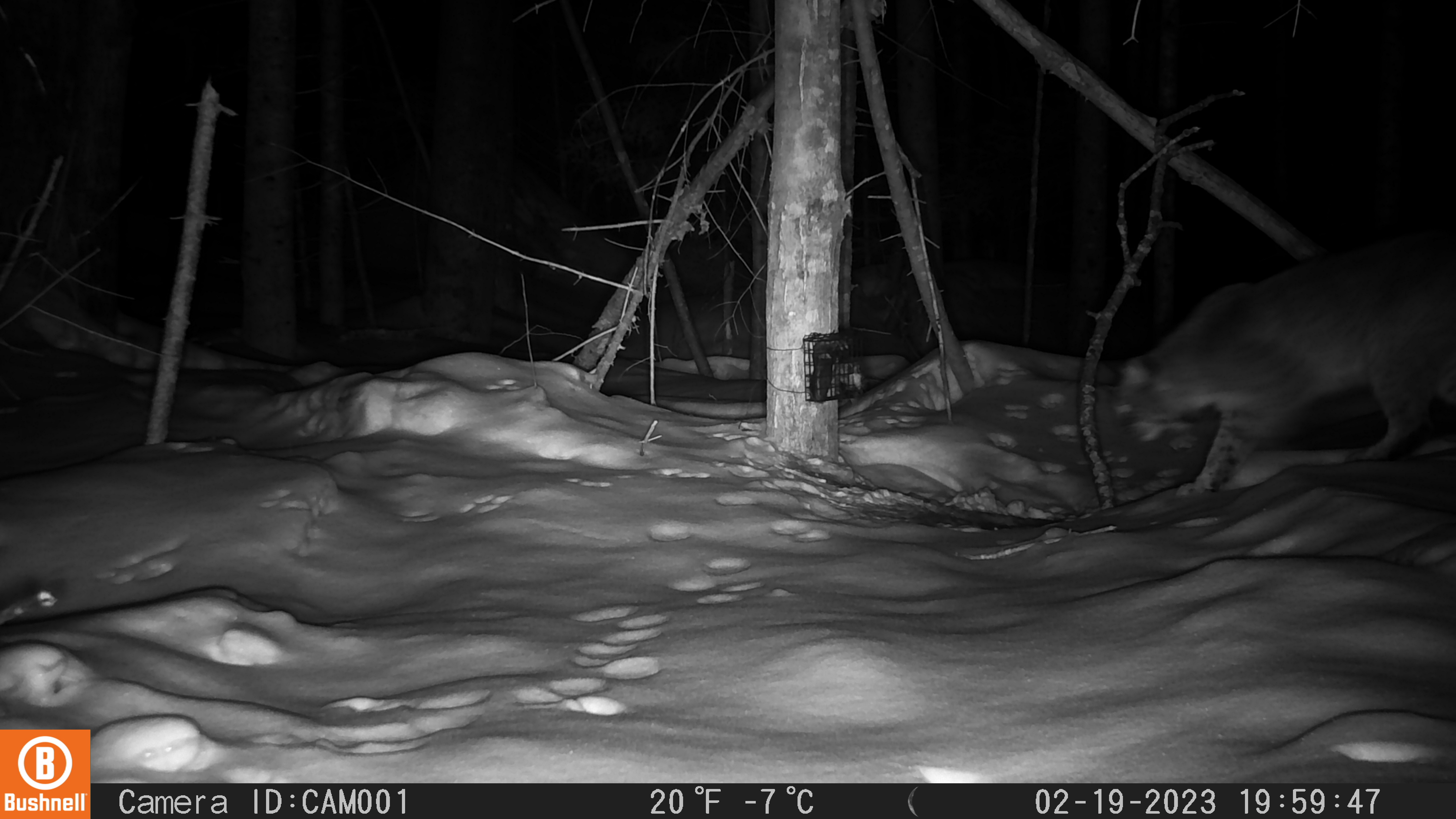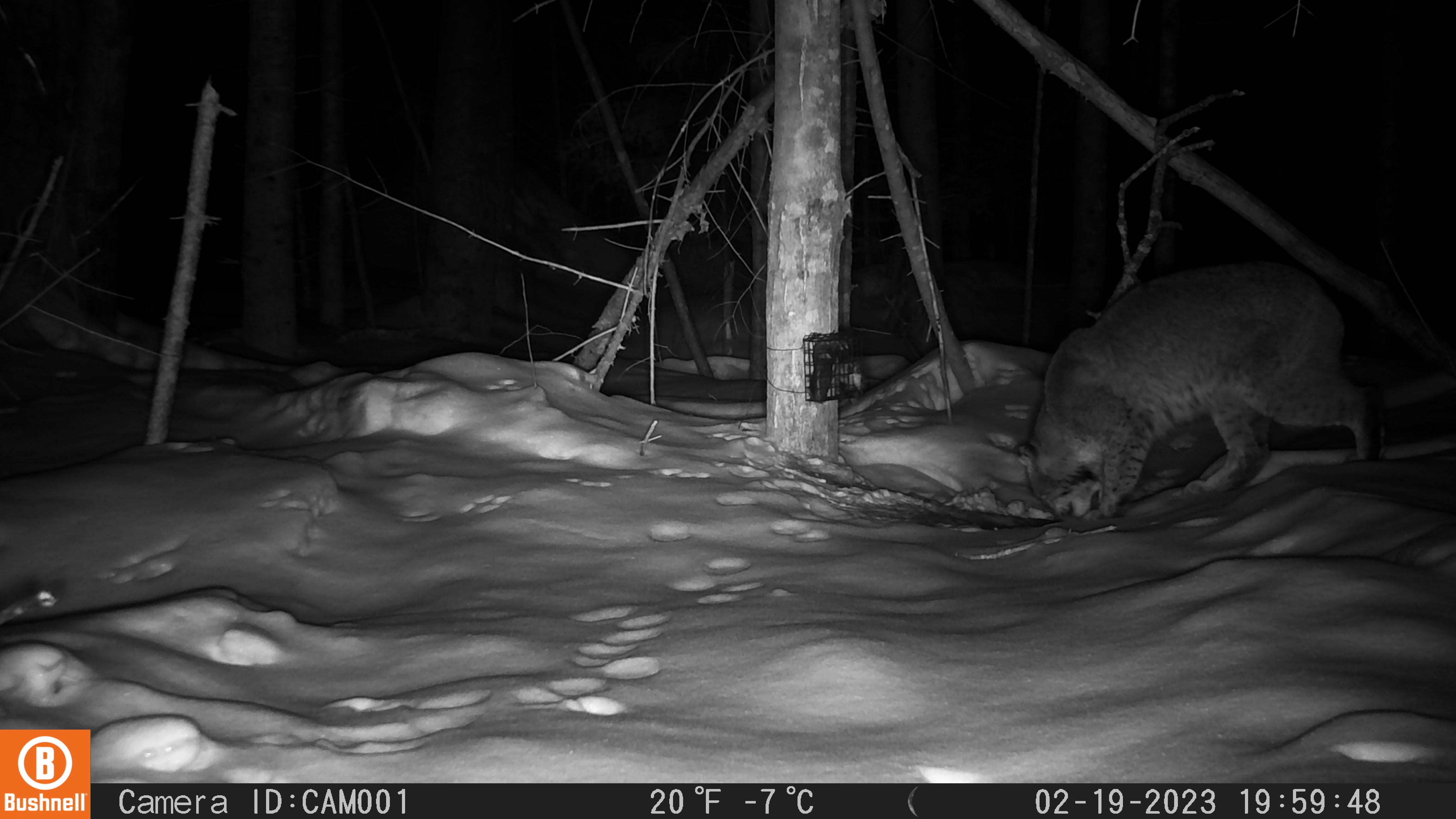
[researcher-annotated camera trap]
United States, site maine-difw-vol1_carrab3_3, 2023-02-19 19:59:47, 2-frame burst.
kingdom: Animalia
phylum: Chordata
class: Mammalia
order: Carnivora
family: Felidae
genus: Lynx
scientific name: Lynx rufus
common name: bobcat